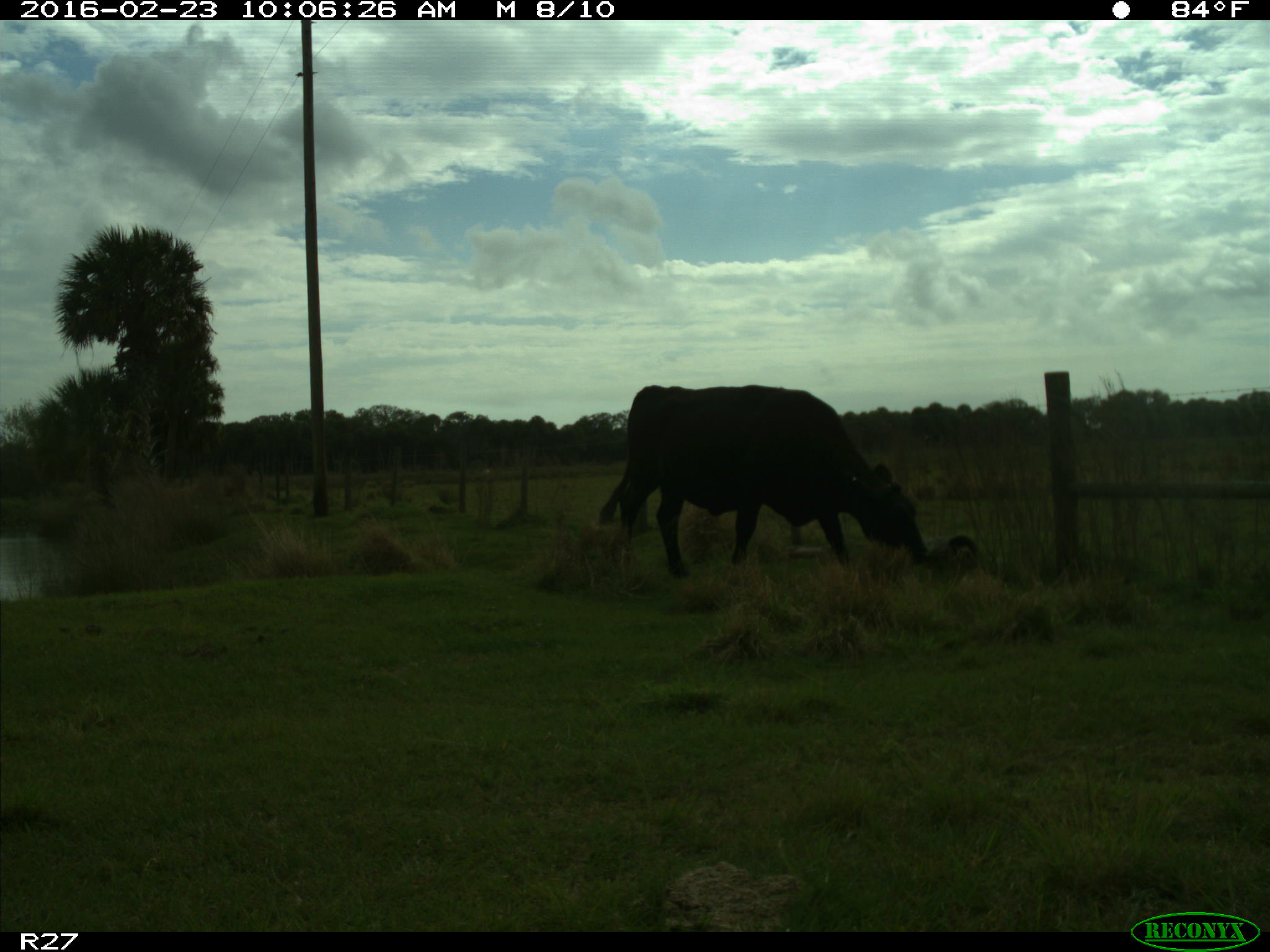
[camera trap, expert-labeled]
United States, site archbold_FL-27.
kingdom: Animalia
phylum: Chordata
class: Mammalia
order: Artiodactyla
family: Bovidae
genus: Bos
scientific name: Bos taurus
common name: domestic cow